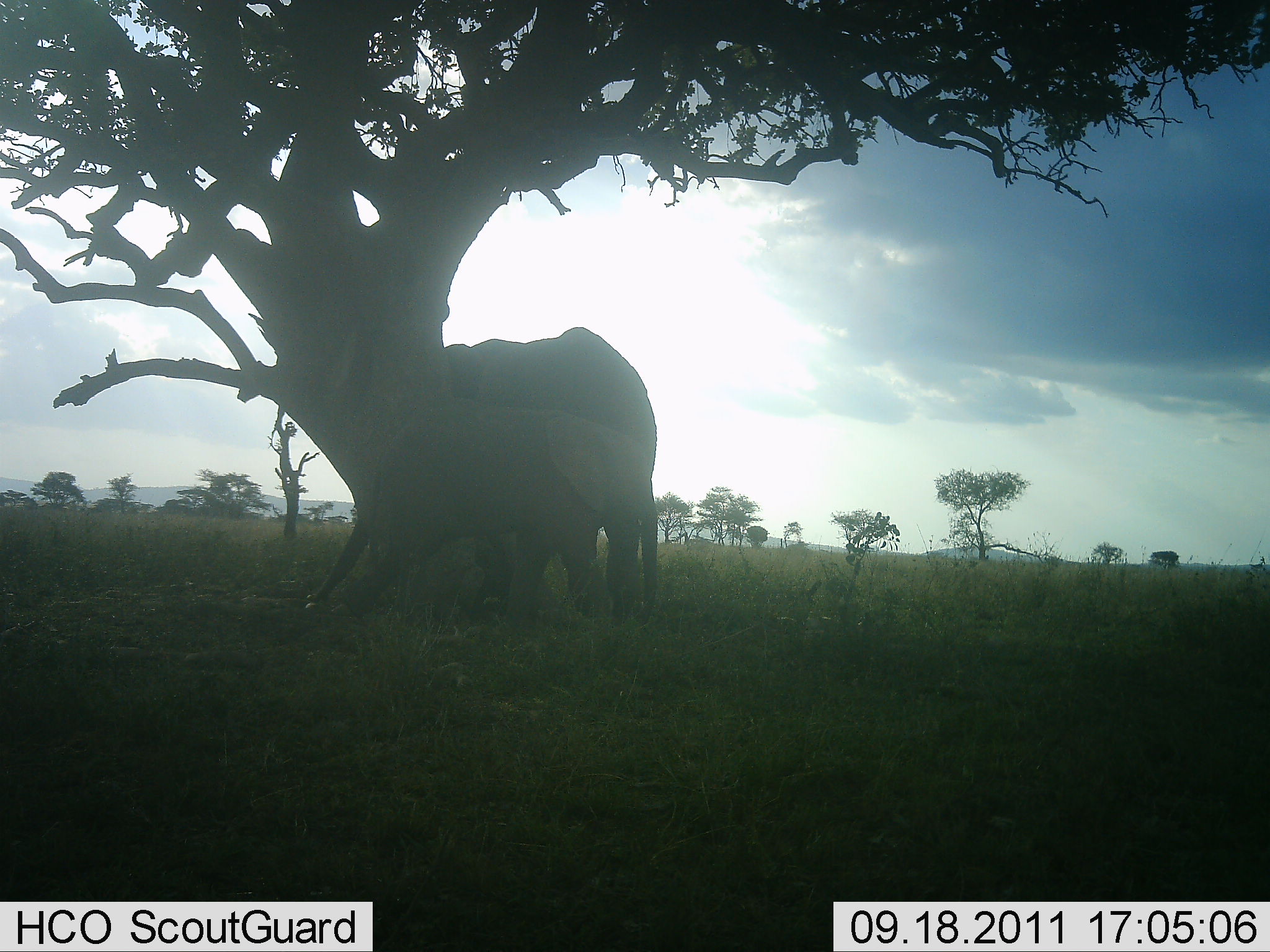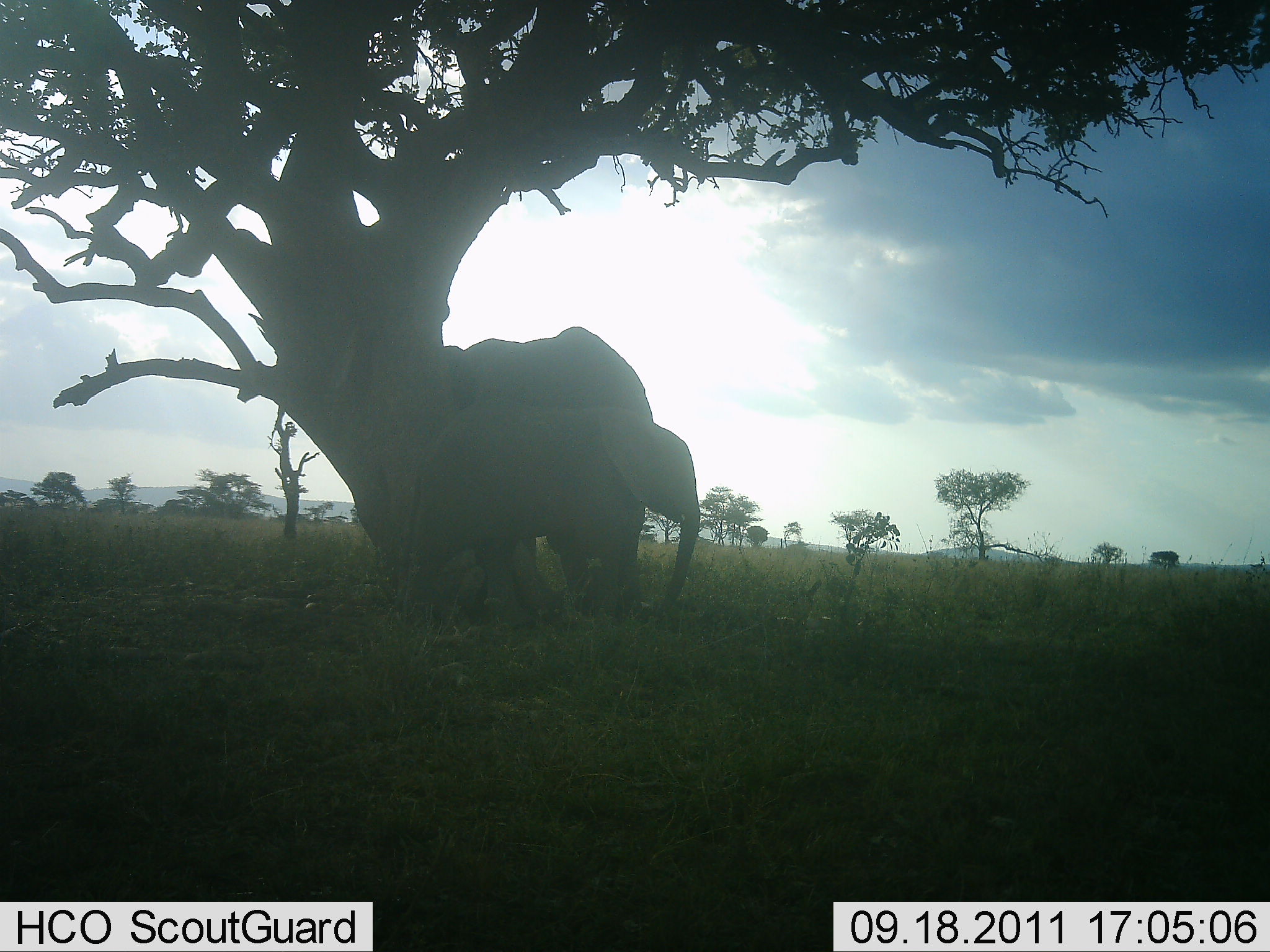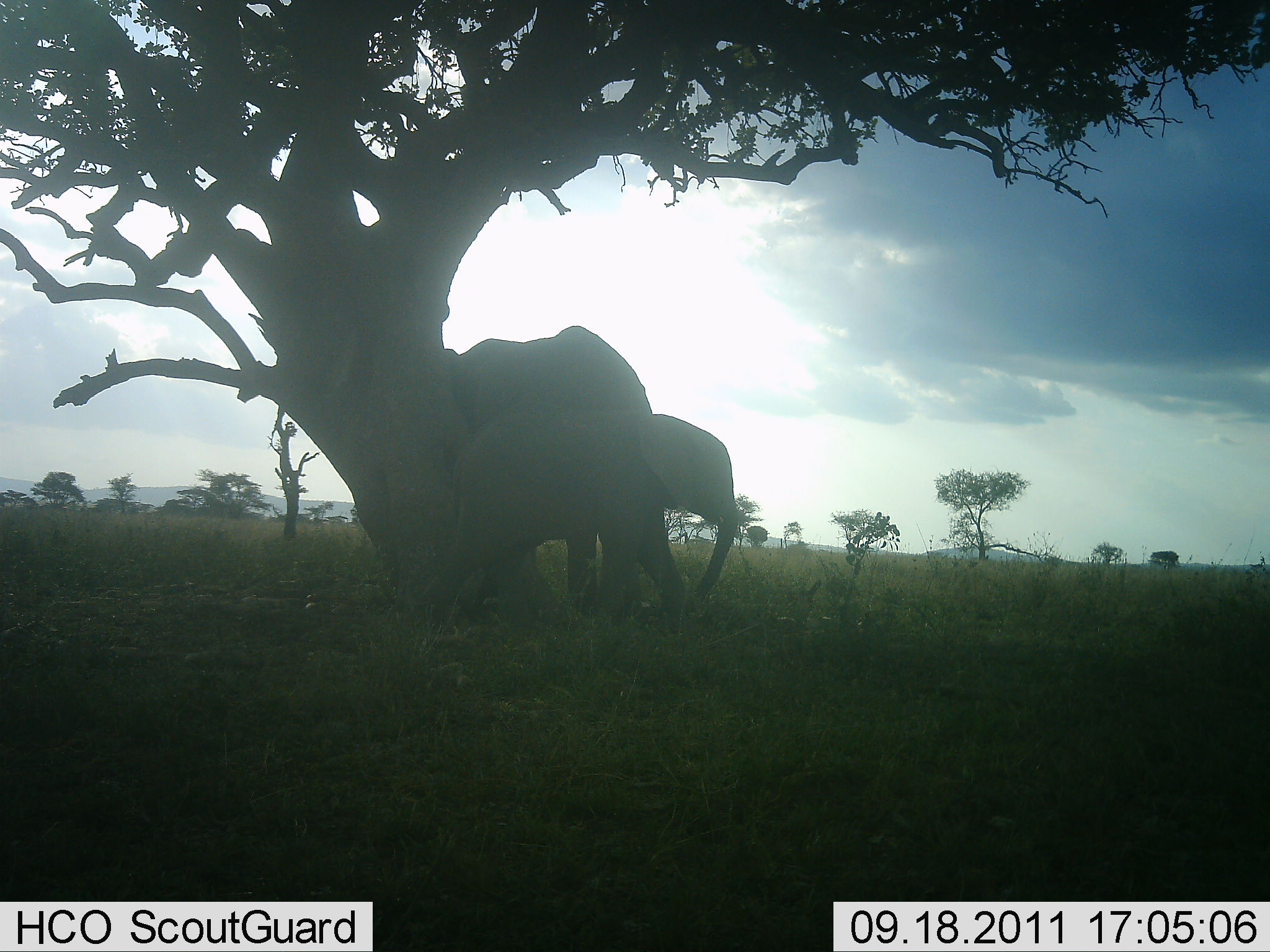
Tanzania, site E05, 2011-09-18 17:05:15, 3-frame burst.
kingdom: Animalia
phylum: Chordata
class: Mammalia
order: Proboscidea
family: Elephantidae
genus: Loxodonta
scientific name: Loxodonta africana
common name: african bush elephant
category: elephant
Elephant (african bush elephant) (Loxodonta africana), count 2. Behavior (volunteer vote fractions): standing 94%, resting 12%, moving 47%, interacting 12%. Young present (vote fraction): 82%. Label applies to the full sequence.